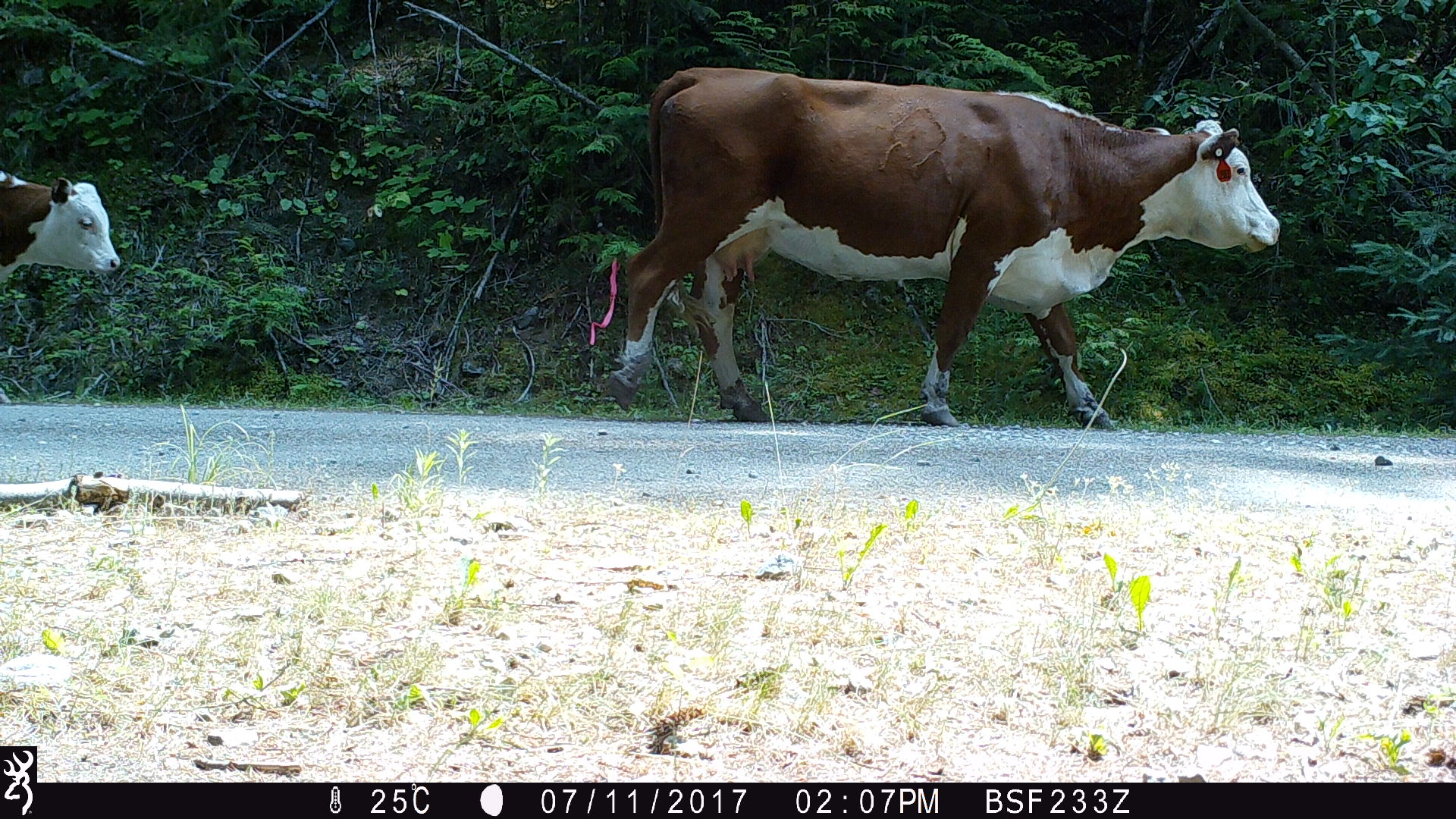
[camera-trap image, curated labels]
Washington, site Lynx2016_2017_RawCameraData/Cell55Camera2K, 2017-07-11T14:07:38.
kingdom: Animalia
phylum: Chordata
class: Mammalia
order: Artiodactyla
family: Bovidae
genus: Bos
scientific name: Bos taurus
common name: domestic cattle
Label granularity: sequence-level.